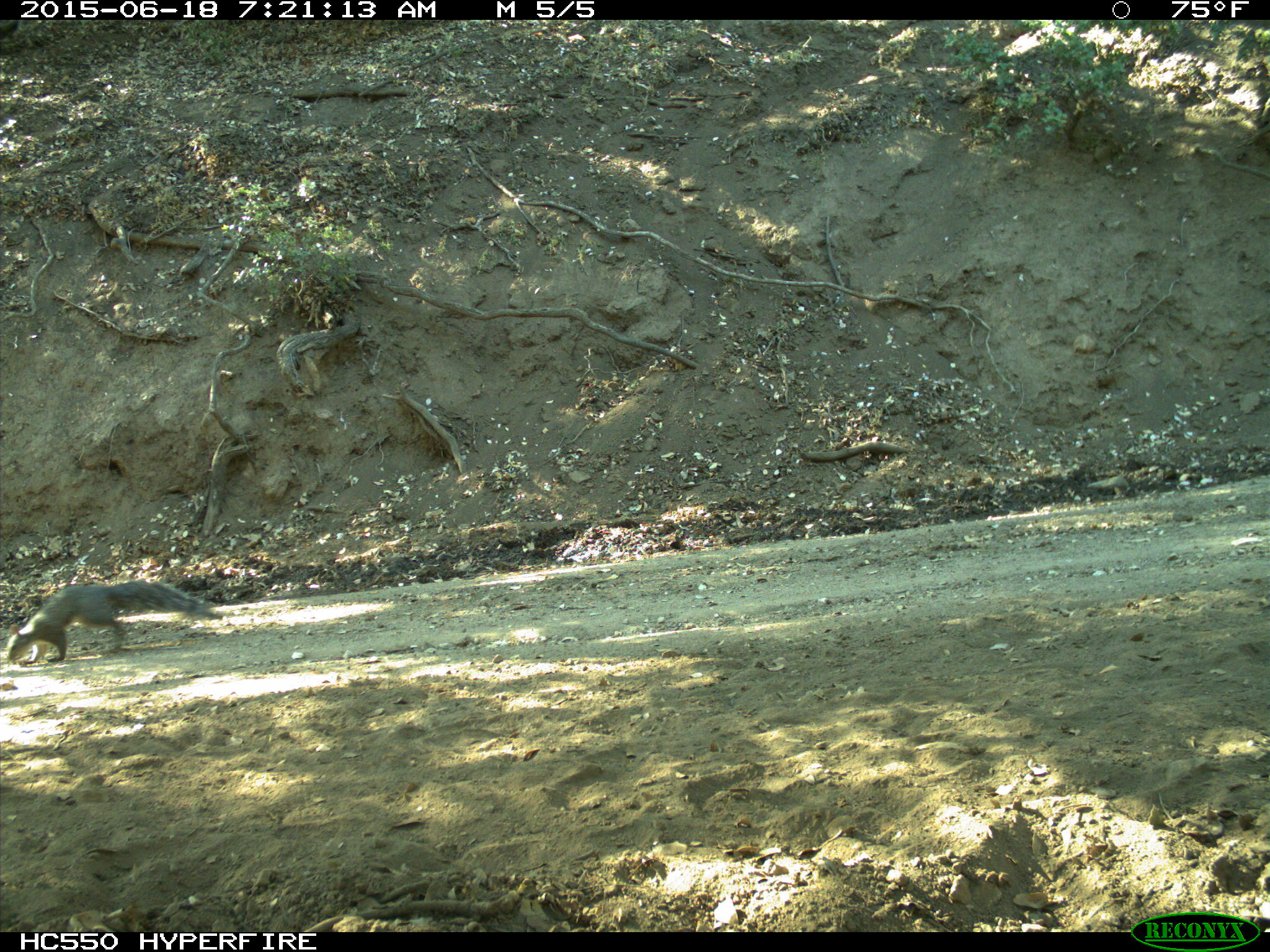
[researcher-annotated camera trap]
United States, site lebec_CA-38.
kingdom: Animalia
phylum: Chordata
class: Mammalia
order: Rodentia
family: Sciuridae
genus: Sciurus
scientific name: Sciurus carolinensis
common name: eastern gray squirrel